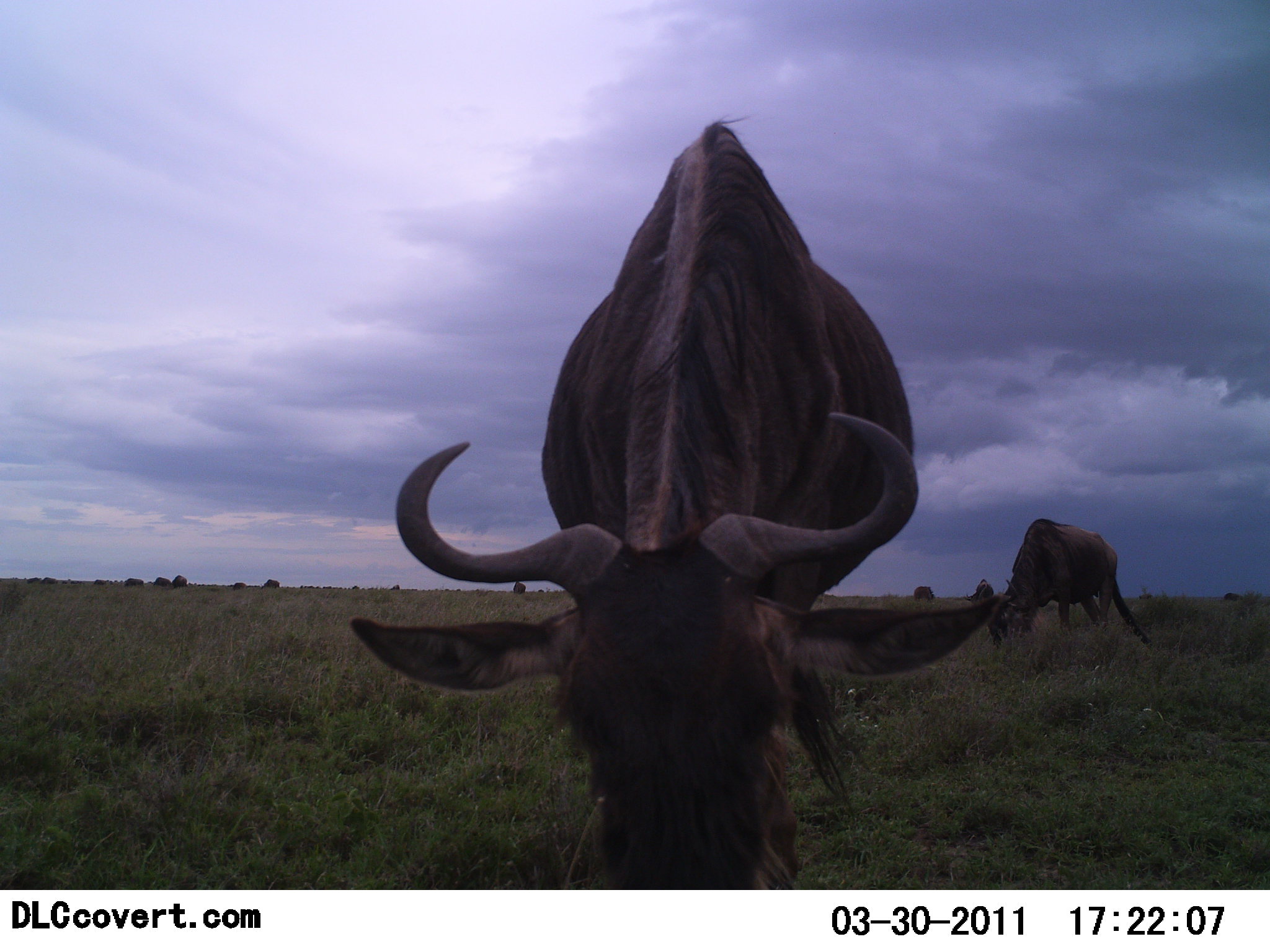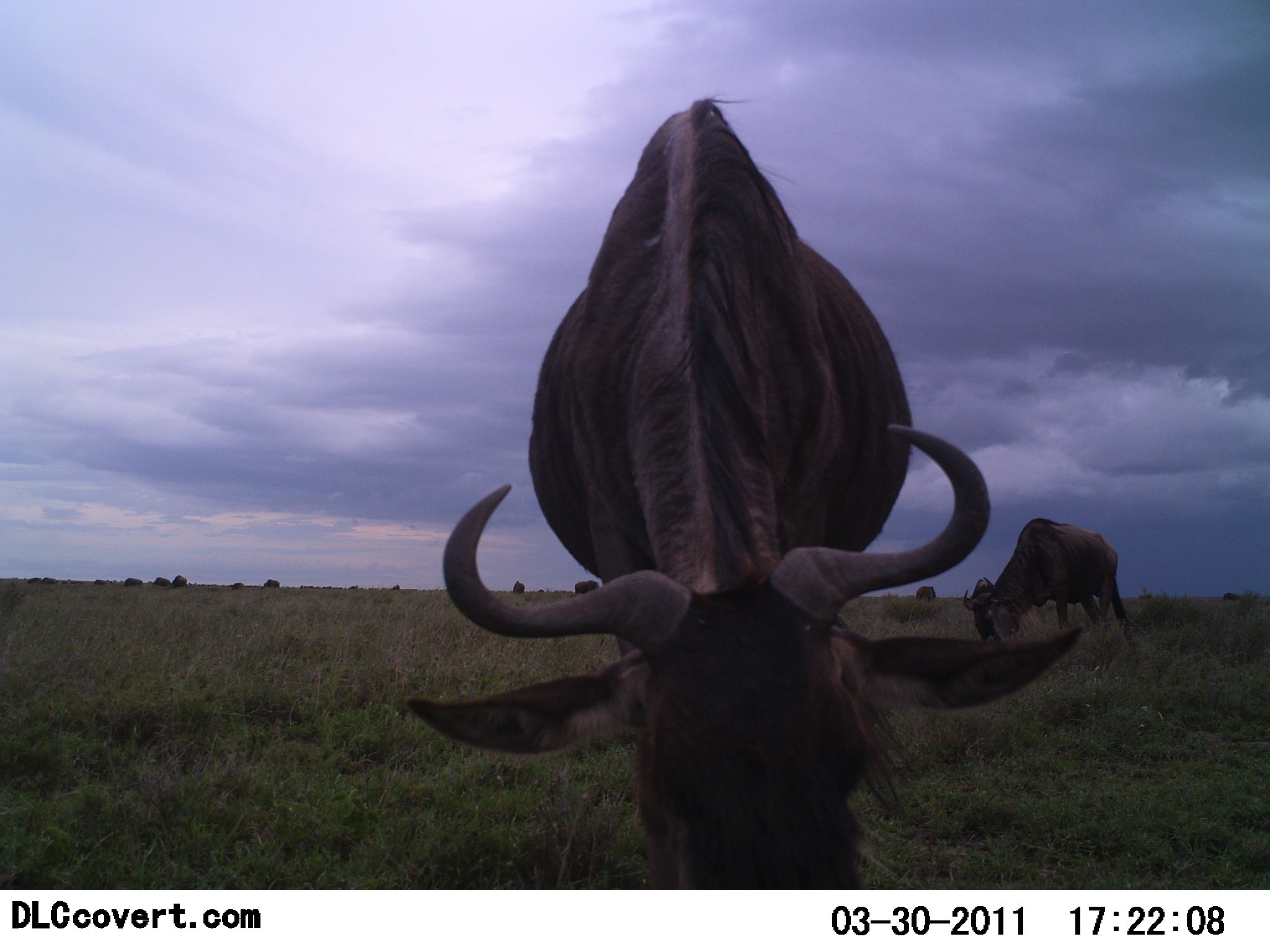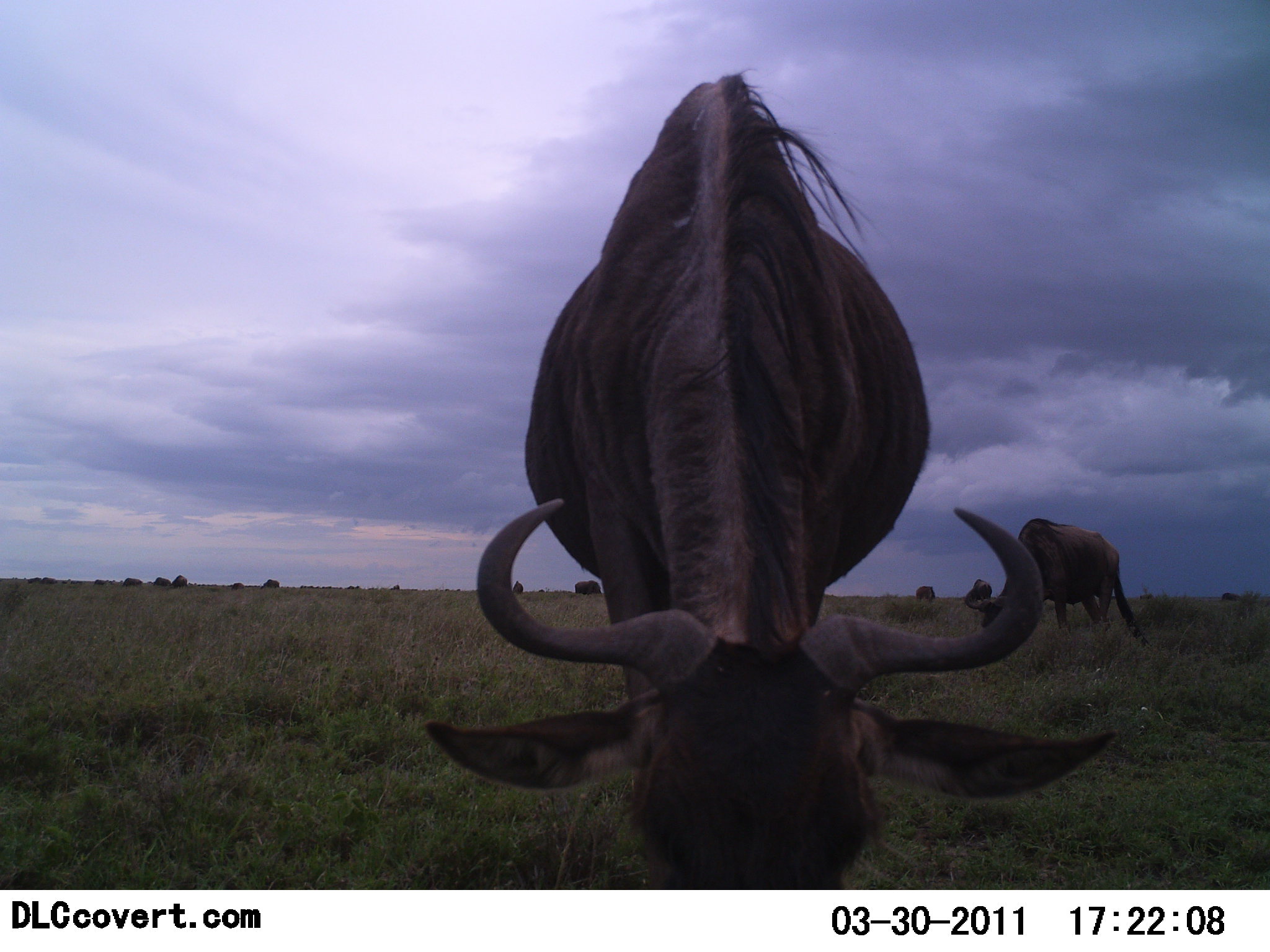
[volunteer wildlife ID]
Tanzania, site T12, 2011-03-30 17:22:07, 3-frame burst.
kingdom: Animalia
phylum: Chordata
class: Mammalia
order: Artiodactyla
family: Bovidae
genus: Connochaetes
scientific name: Connochaetes taurinus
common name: blue wildebeest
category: wildebeest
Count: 11-50.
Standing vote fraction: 54%.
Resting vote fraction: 8%.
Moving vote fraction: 8%.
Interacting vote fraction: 8%.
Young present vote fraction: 0%.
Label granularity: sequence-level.